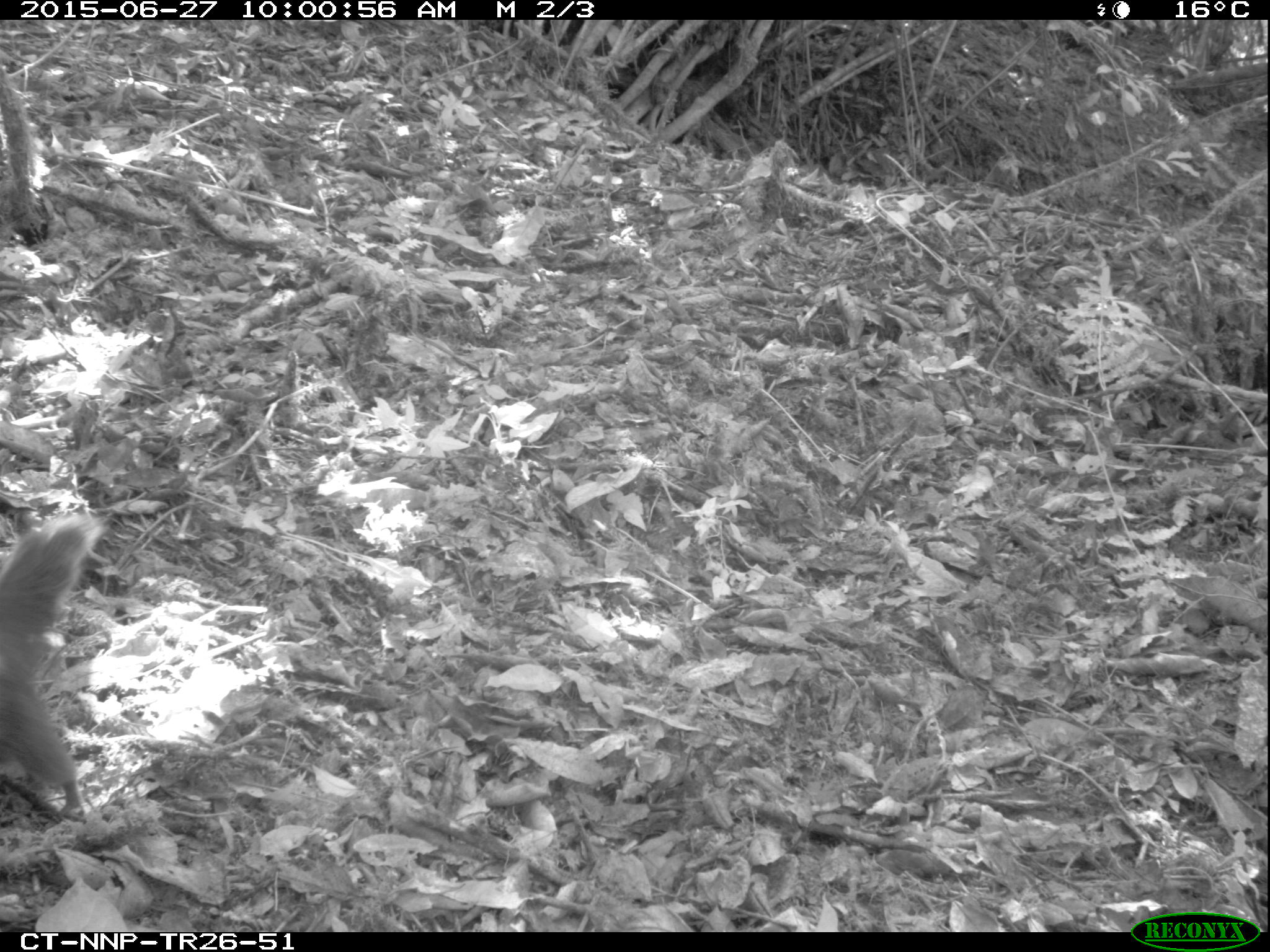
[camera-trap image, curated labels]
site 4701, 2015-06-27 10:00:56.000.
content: unidentified animal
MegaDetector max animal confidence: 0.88